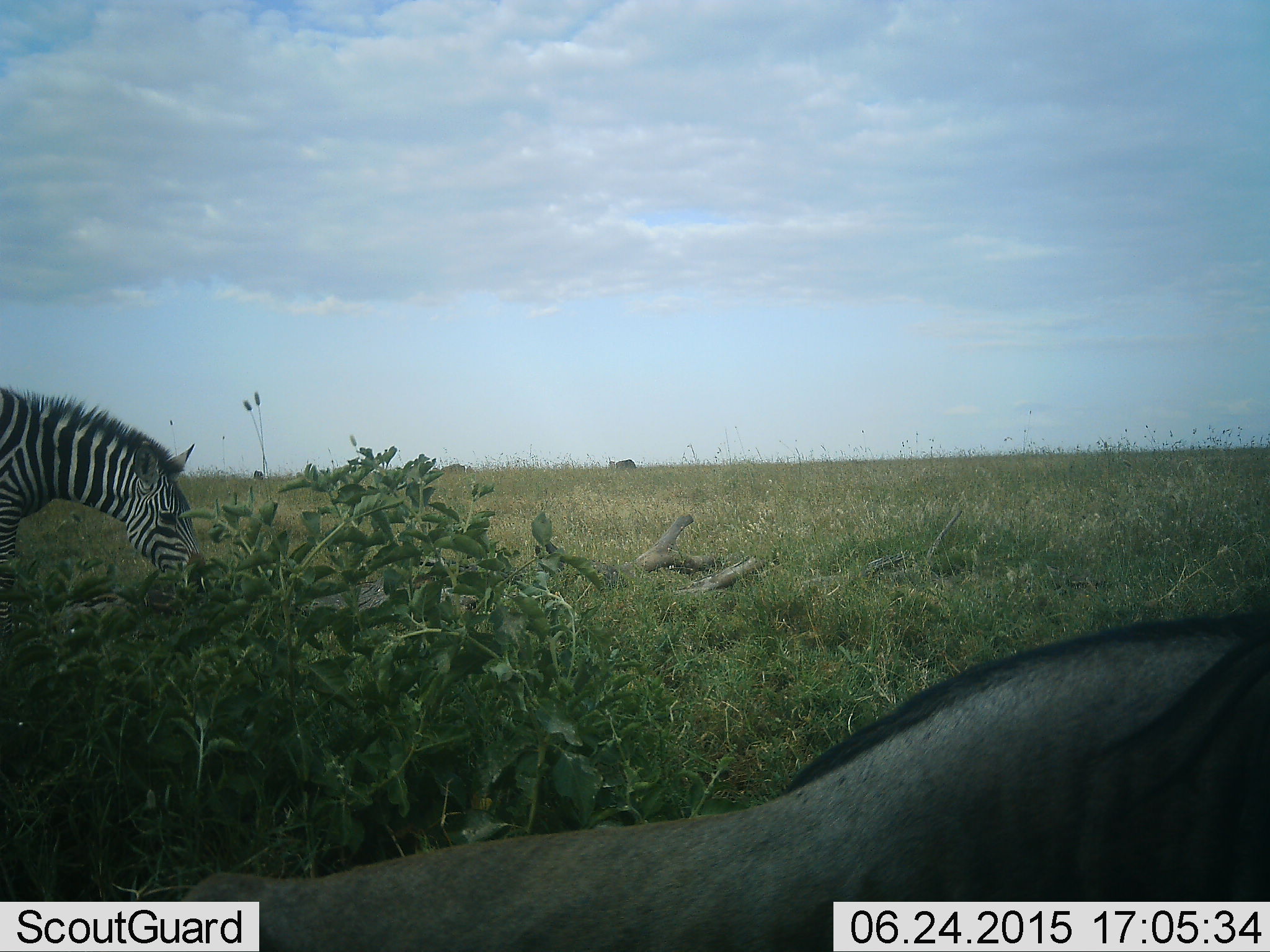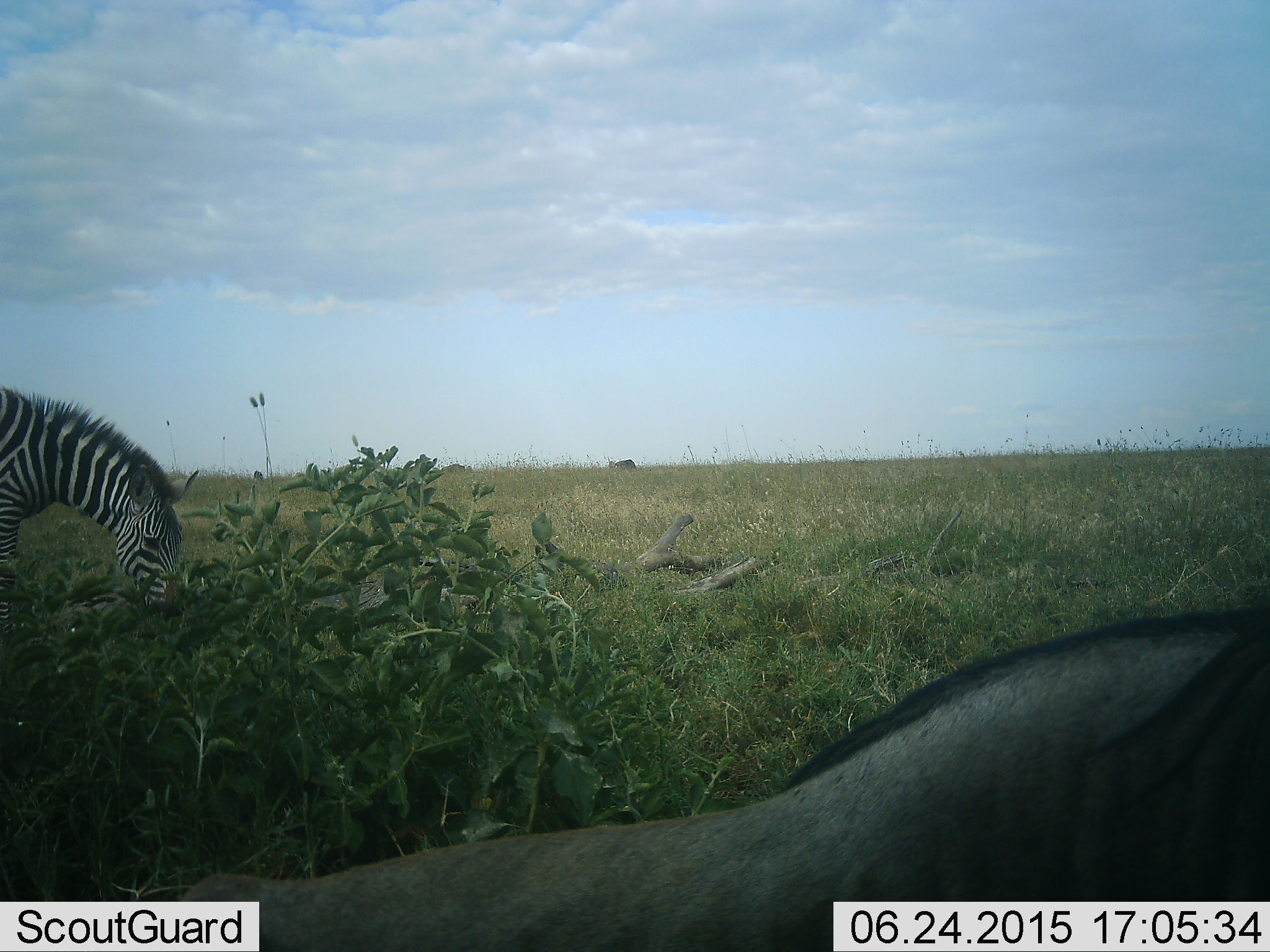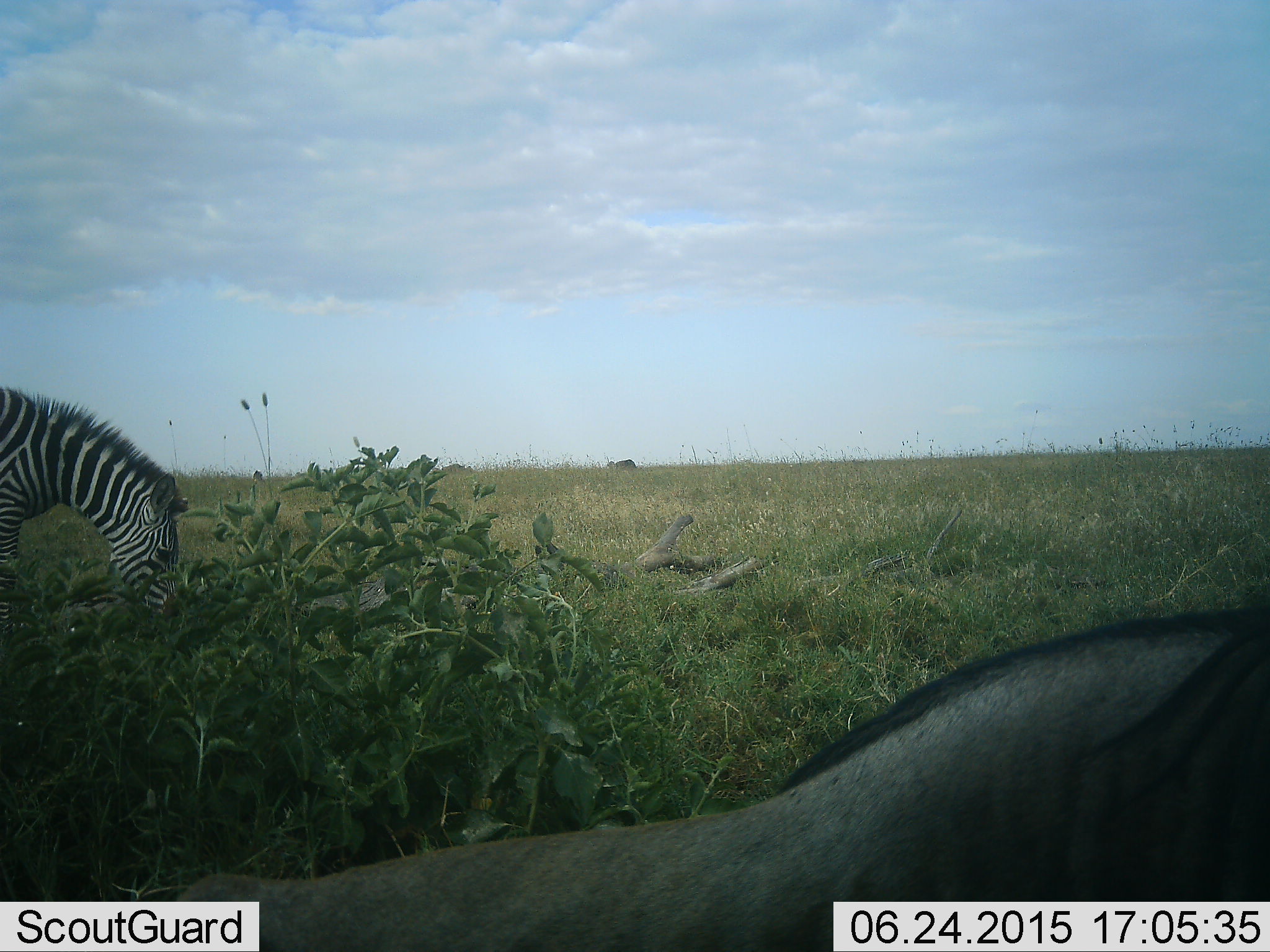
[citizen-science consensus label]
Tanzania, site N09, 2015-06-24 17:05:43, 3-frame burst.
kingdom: Animalia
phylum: Chordata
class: Mammalia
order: Artiodactyla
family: Bovidae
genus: Connochaetes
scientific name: Connochaetes taurinus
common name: blue wildebeest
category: wildebeest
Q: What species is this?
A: Wildebeest (blue wildebeest) (Connochaetes taurinus).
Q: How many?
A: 1.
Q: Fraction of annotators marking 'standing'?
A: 50%.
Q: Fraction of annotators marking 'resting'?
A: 50%.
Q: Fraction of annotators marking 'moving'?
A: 0%.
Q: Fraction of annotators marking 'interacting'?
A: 0%.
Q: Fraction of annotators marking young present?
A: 0%.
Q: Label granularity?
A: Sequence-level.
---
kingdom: Animalia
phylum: Chordata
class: Mammalia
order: Perissodactyla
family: Equidae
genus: Equus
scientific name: Equus quagga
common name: plains zebra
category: zebra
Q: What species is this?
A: Zebra (plains zebra) (Equus quagga).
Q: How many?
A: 1.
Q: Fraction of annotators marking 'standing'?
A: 9%.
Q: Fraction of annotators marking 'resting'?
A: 0%.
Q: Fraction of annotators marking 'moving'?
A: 0%.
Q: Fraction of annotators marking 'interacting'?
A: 0%.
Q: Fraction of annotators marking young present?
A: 0%.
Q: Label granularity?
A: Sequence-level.